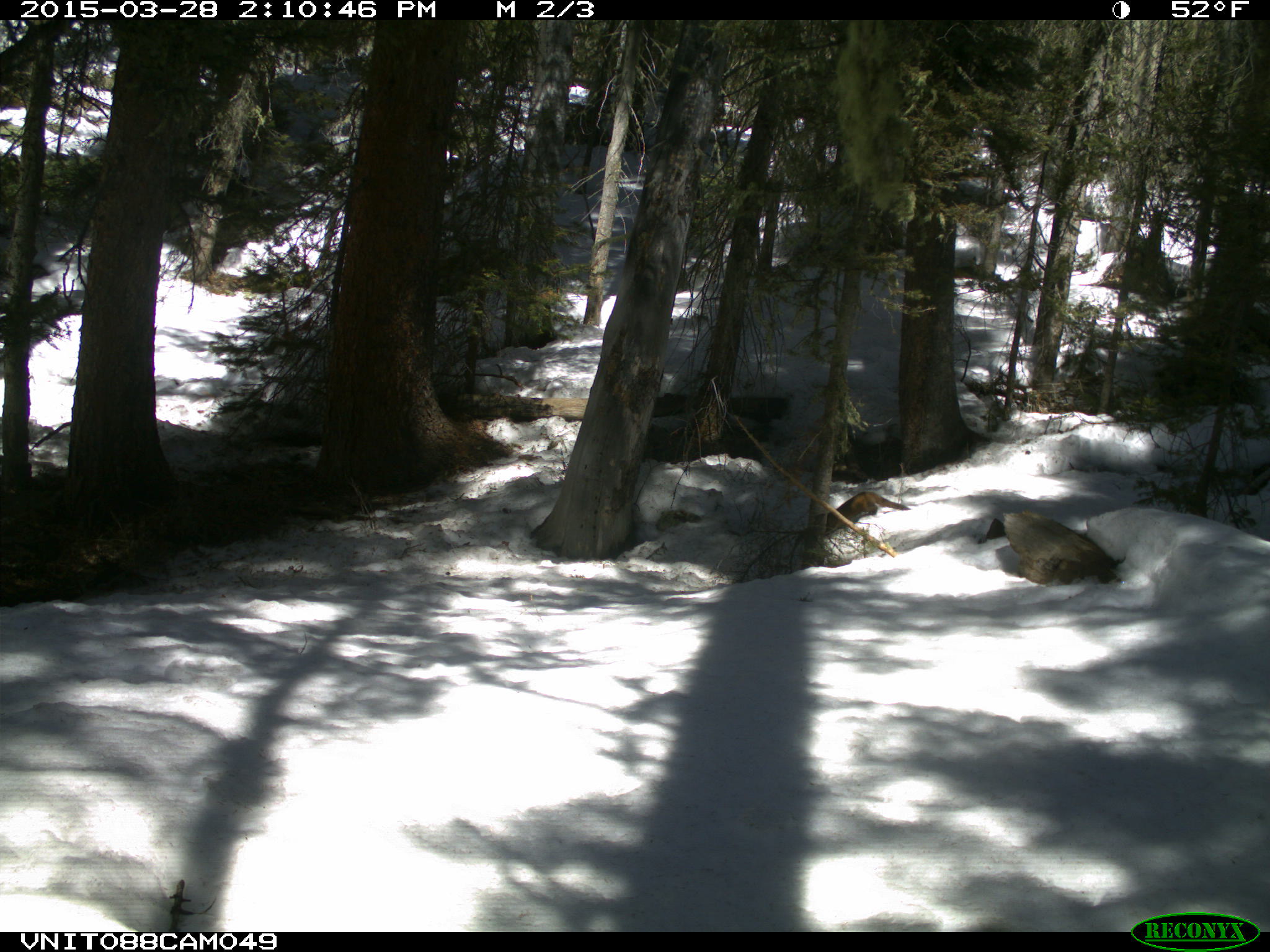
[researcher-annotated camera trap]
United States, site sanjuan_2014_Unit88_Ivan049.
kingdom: Animalia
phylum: Chordata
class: Mammalia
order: Carnivora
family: Mustelidae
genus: Martes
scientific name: Martes americana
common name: american marten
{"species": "Martes americana (american marten)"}